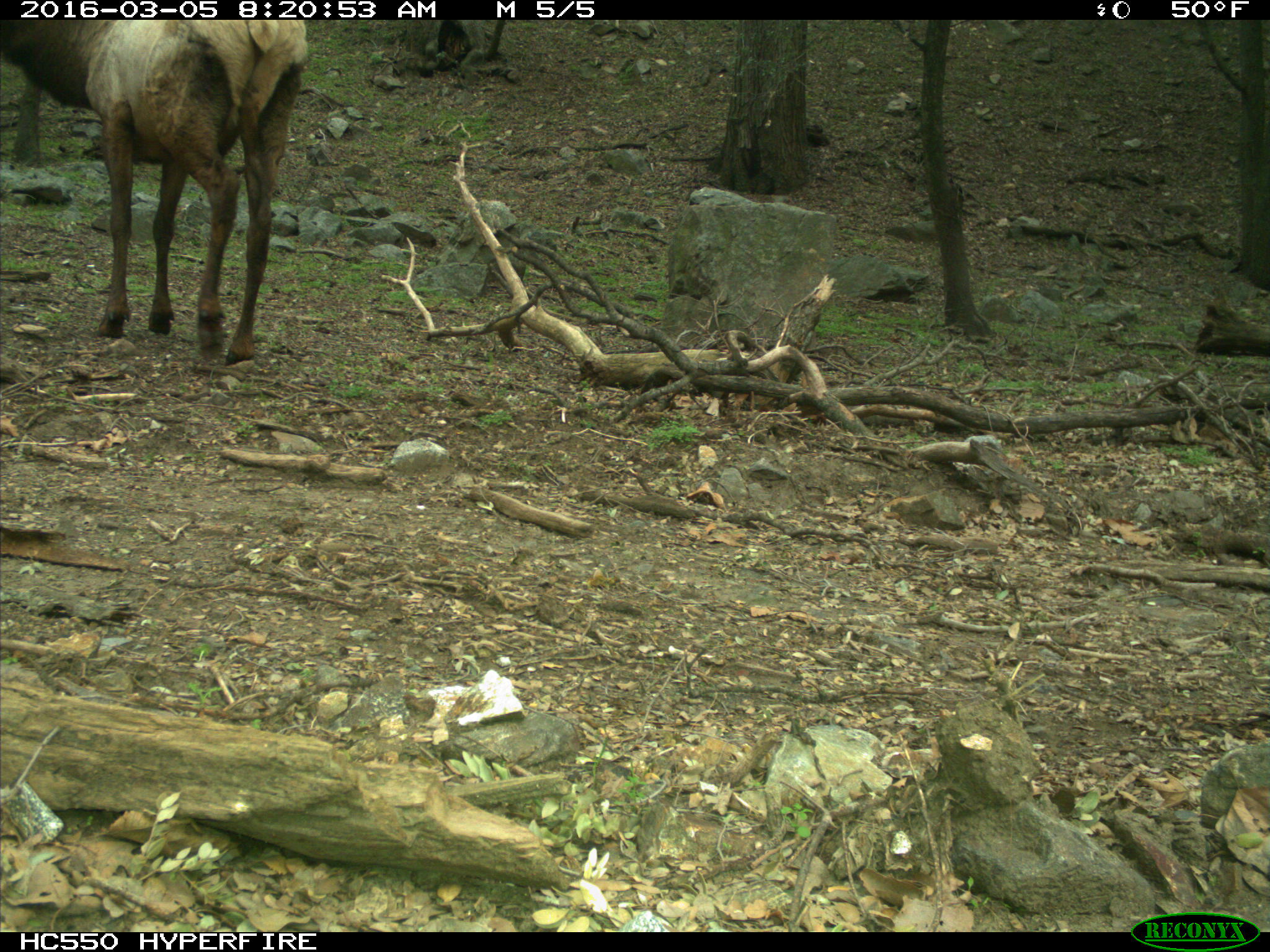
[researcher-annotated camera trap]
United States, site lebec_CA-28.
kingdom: Animalia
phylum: Chordata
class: Mammalia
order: Artiodactyla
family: Cervidae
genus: Cervus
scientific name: Cervus canadensis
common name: elk